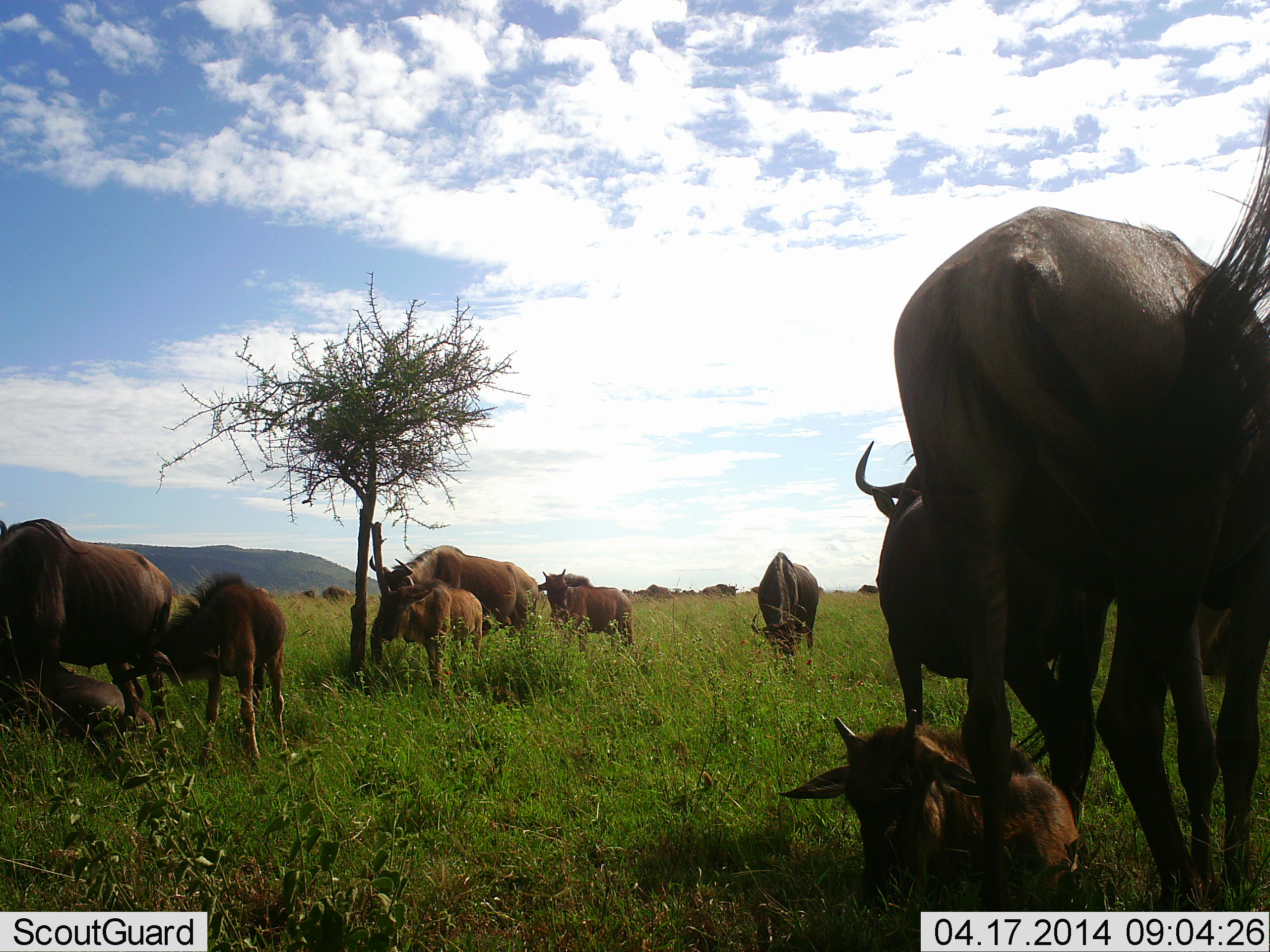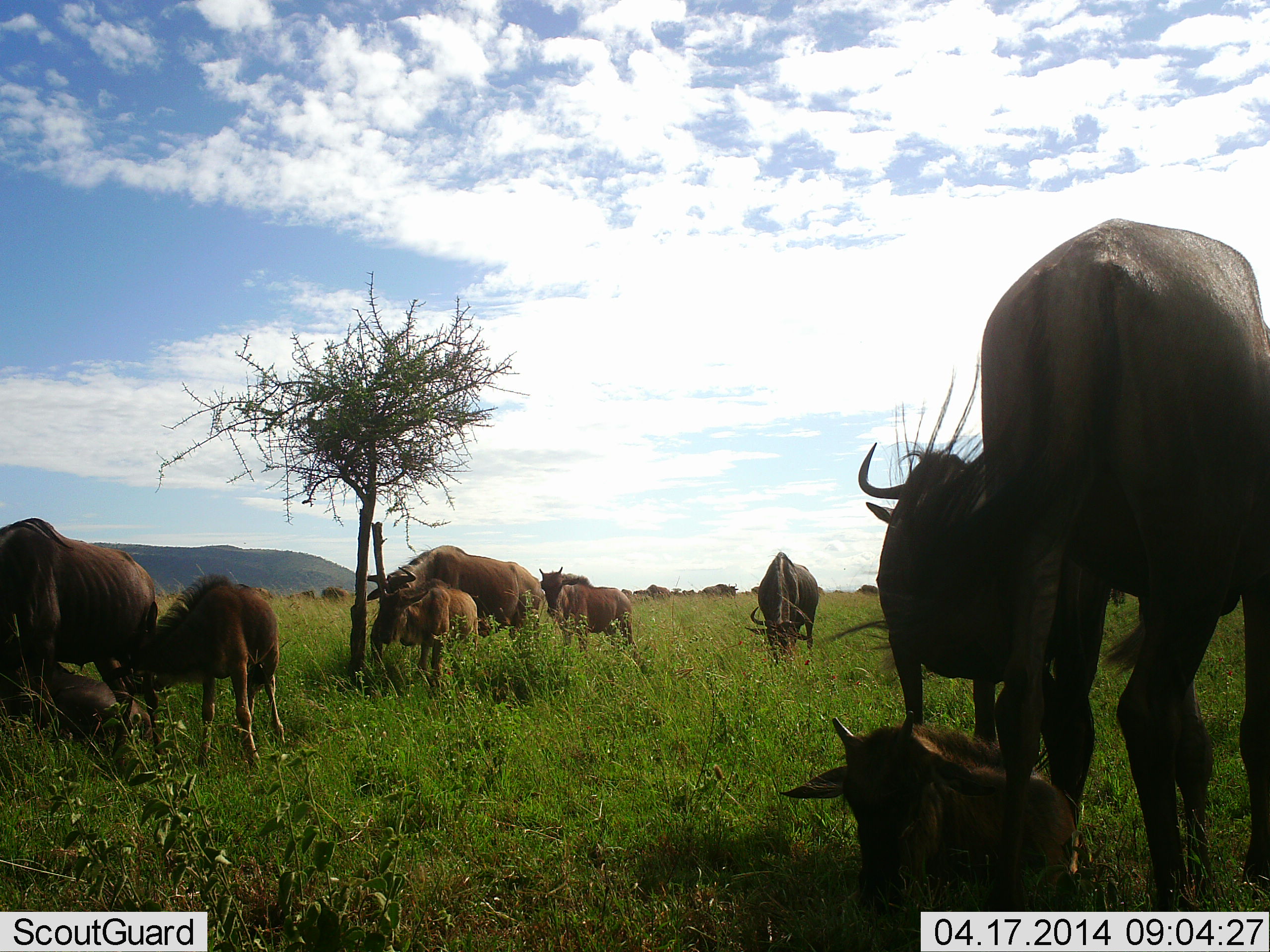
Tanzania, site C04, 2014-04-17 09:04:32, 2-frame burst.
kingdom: Animalia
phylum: Chordata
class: Mammalia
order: Artiodactyla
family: Bovidae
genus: Connochaetes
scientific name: Connochaetes taurinus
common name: blue wildebeest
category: wildebeest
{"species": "wildebeest (blue wildebeest) (Connochaetes taurinus)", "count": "11-50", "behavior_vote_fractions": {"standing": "70%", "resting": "80%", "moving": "20%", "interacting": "20%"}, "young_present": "90%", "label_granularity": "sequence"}